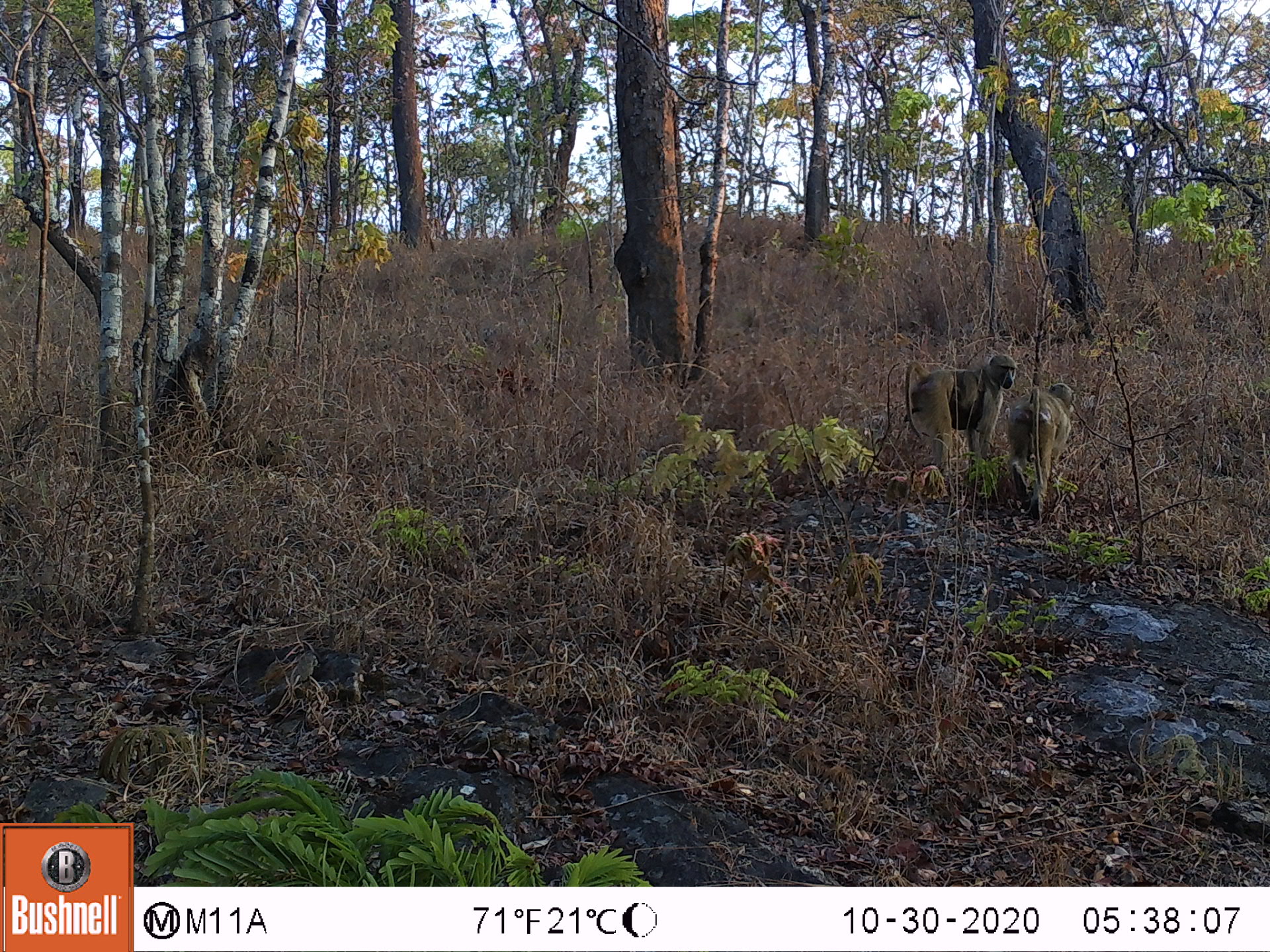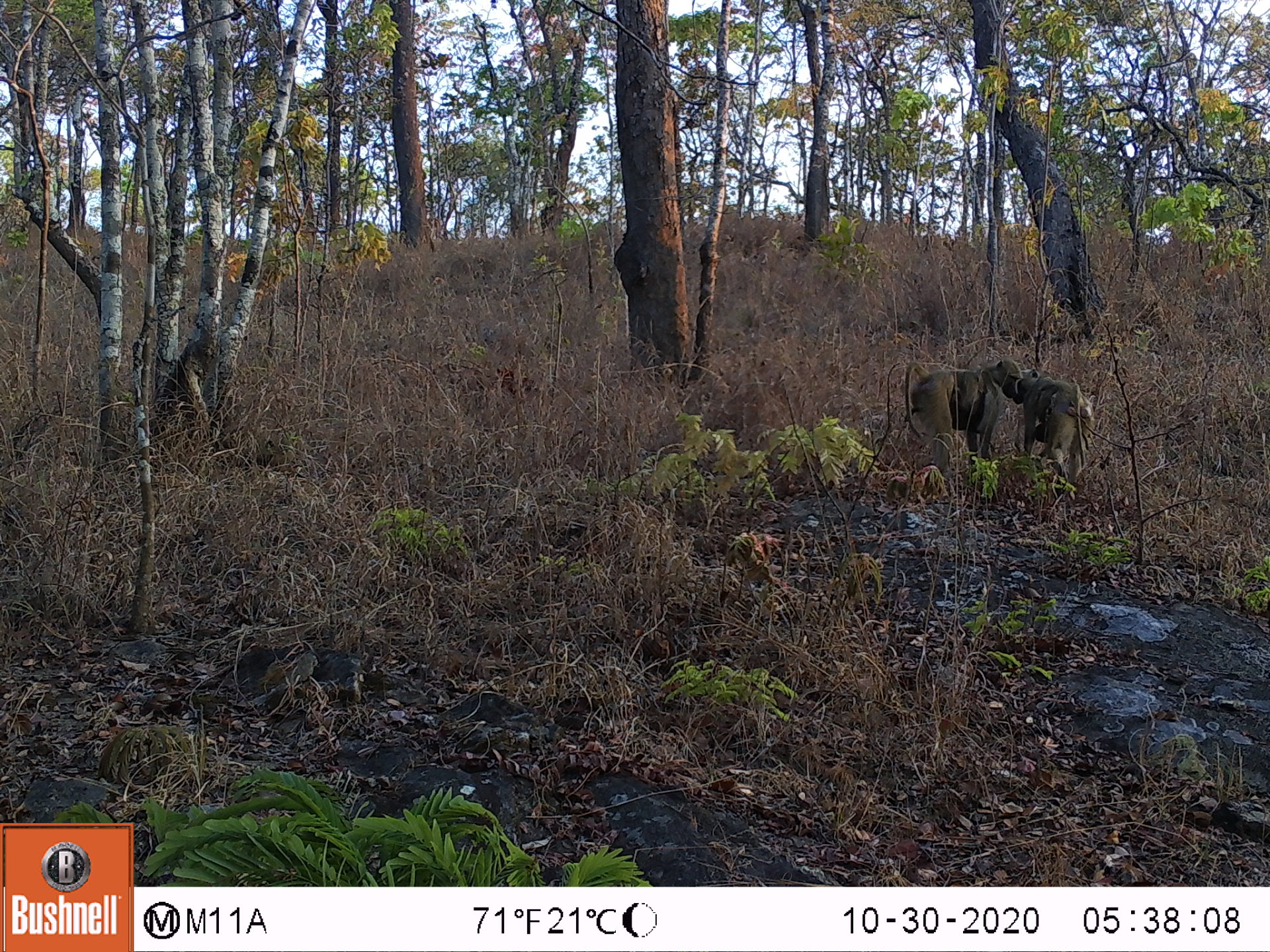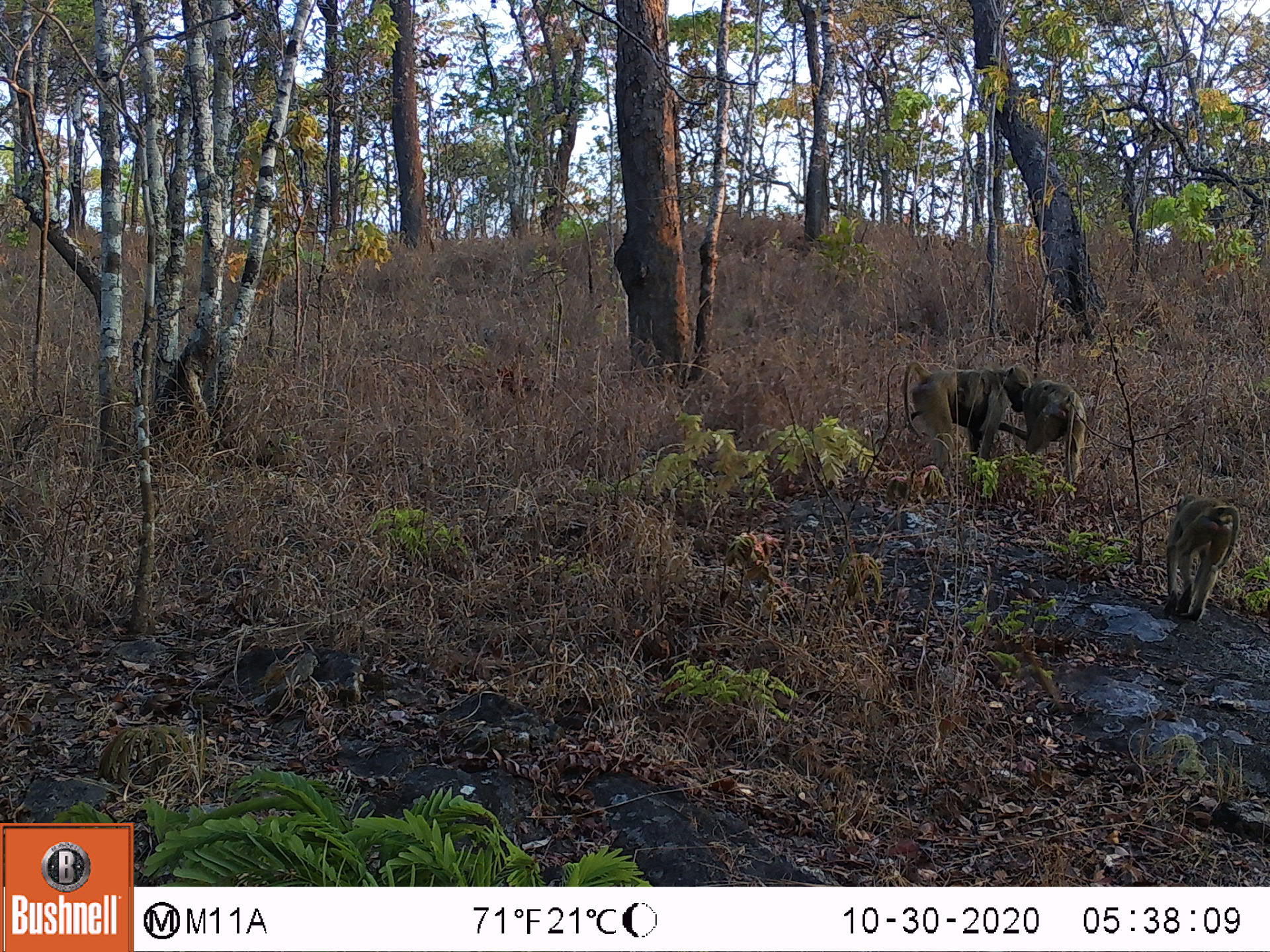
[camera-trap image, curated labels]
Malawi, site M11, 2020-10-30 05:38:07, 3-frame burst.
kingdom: Animalia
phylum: Chordata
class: Mammalia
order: Primates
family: Cercopithecidae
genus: Papio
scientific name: Papio cynocephalus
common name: yellow baboon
Yellow baboon (Papio cynocephalus), count 2.